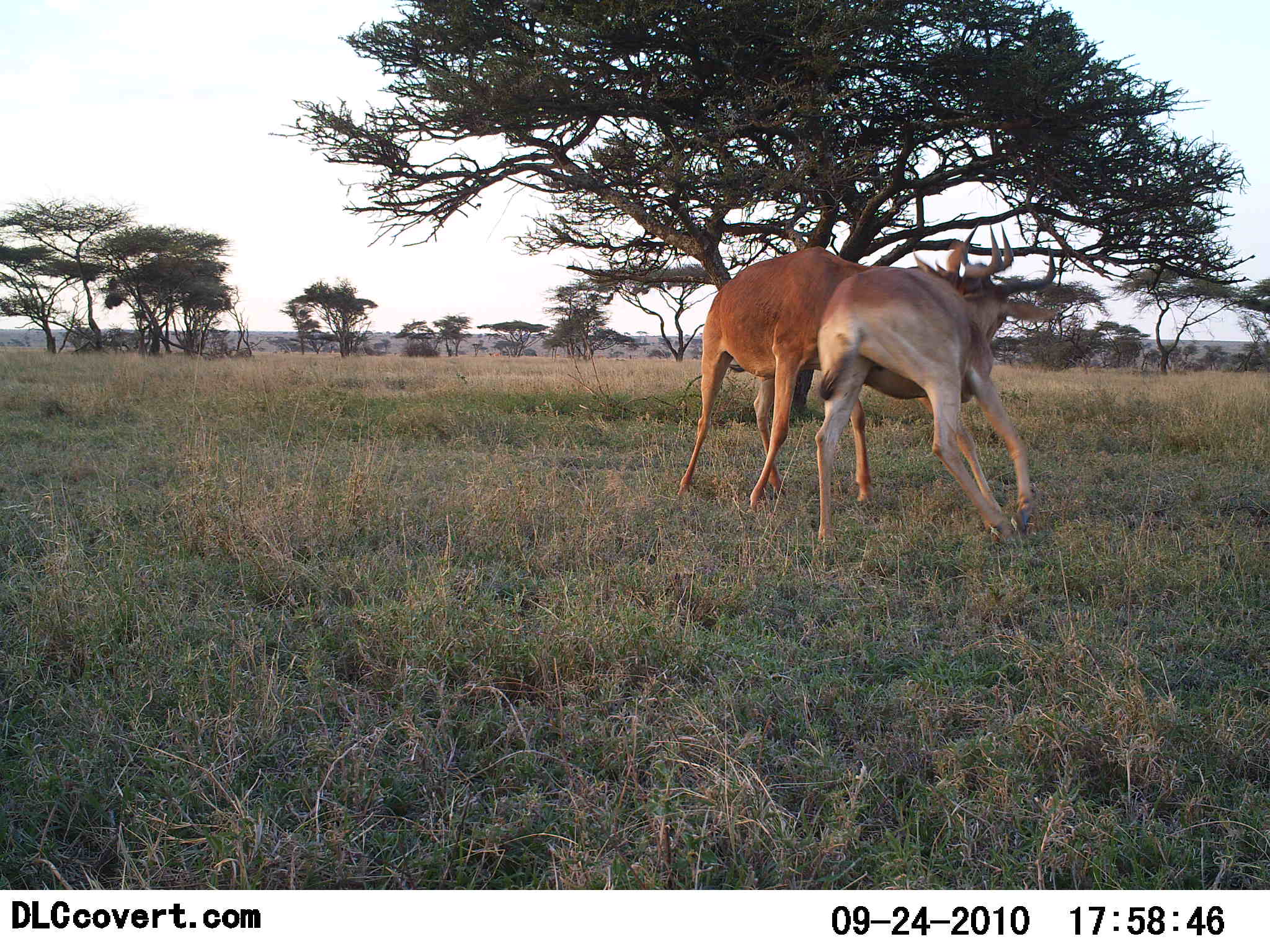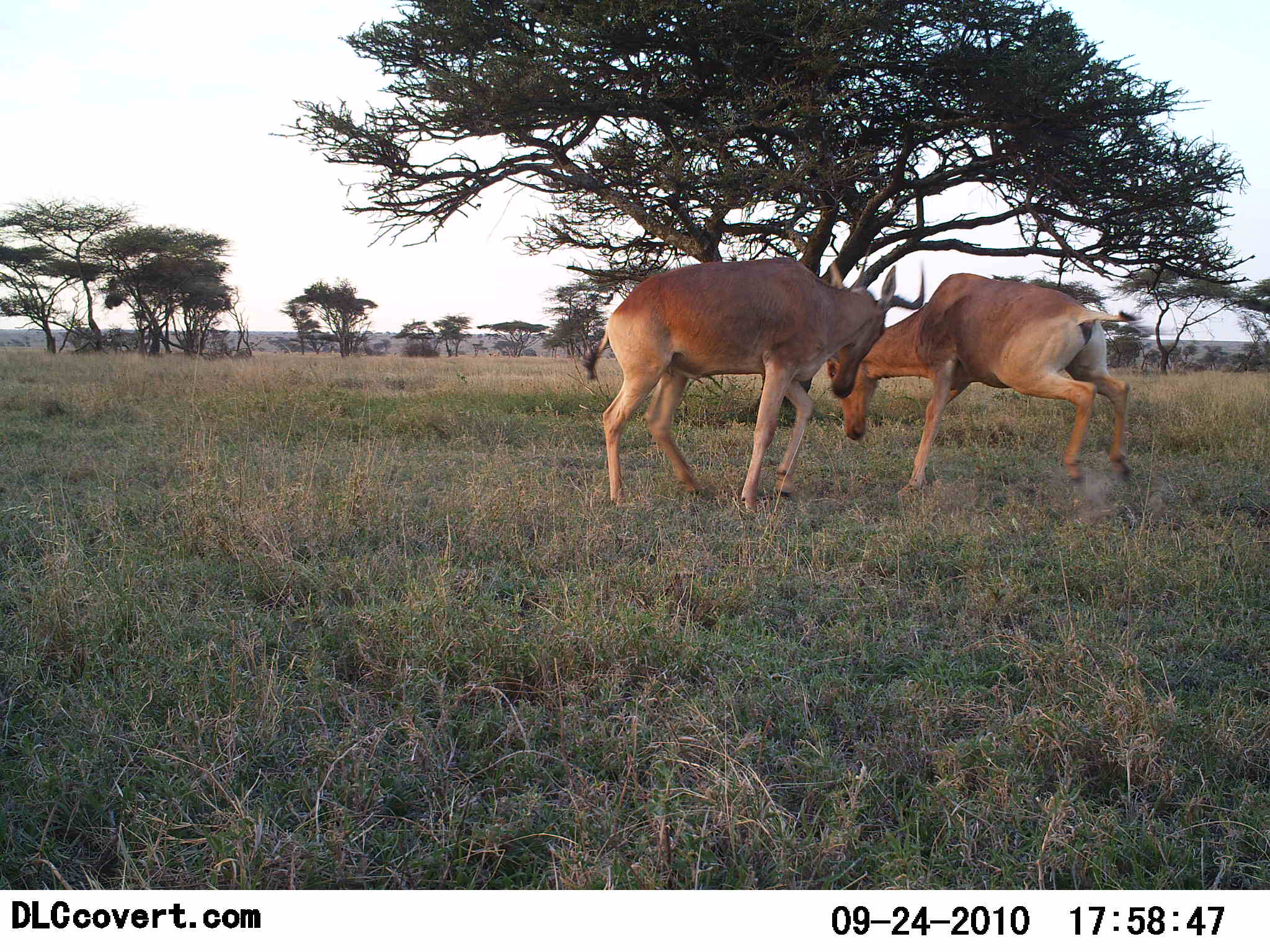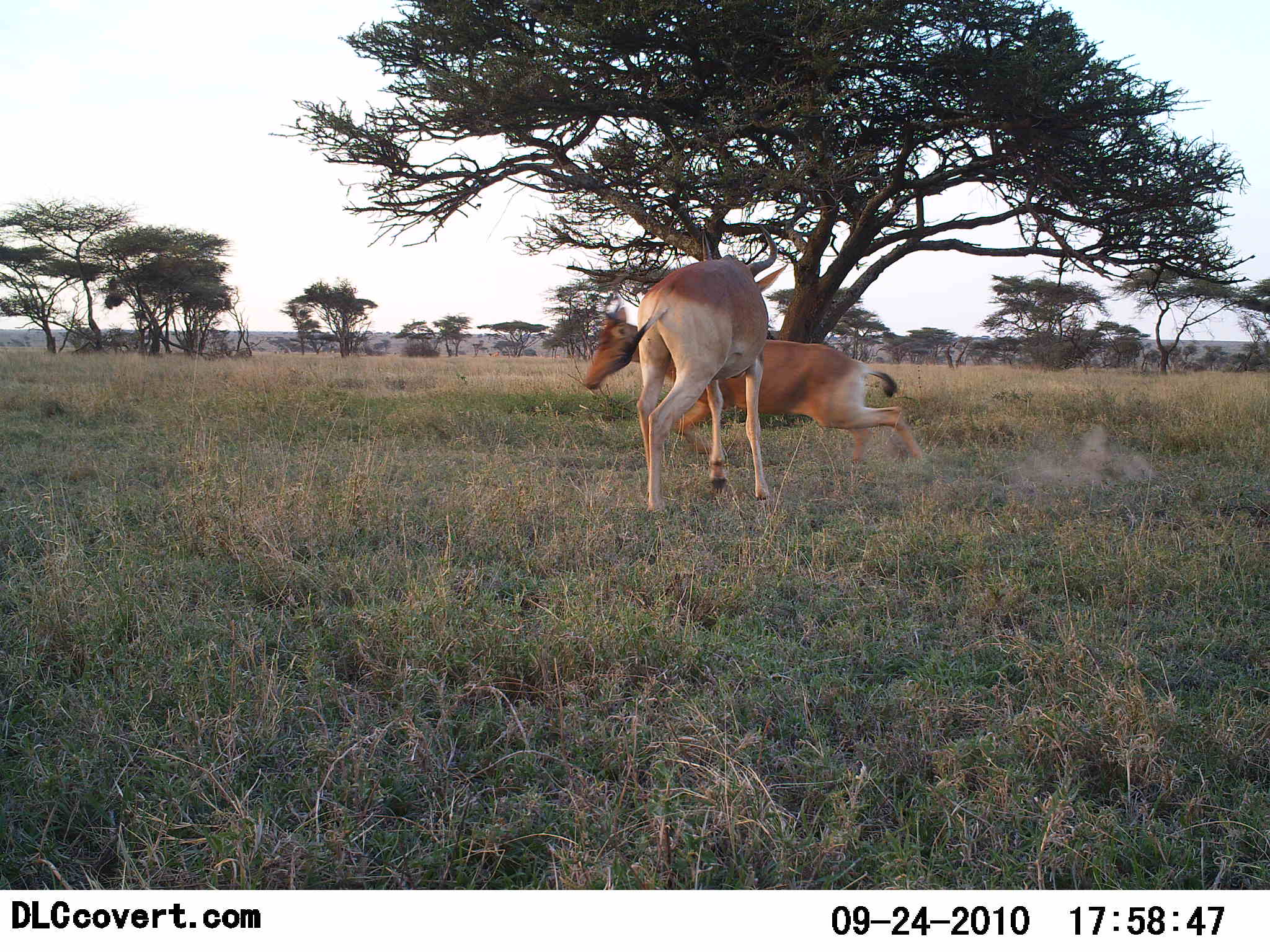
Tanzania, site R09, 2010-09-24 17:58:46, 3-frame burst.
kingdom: Animalia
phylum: Chordata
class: Mammalia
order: Artiodactyla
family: Bovidae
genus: Alcelaphus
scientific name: Alcelaphus buselaphus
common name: hartebeest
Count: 2.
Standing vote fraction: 0%.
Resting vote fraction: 0%.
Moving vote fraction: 15%.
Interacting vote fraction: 100%.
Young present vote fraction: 0%.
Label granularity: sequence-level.